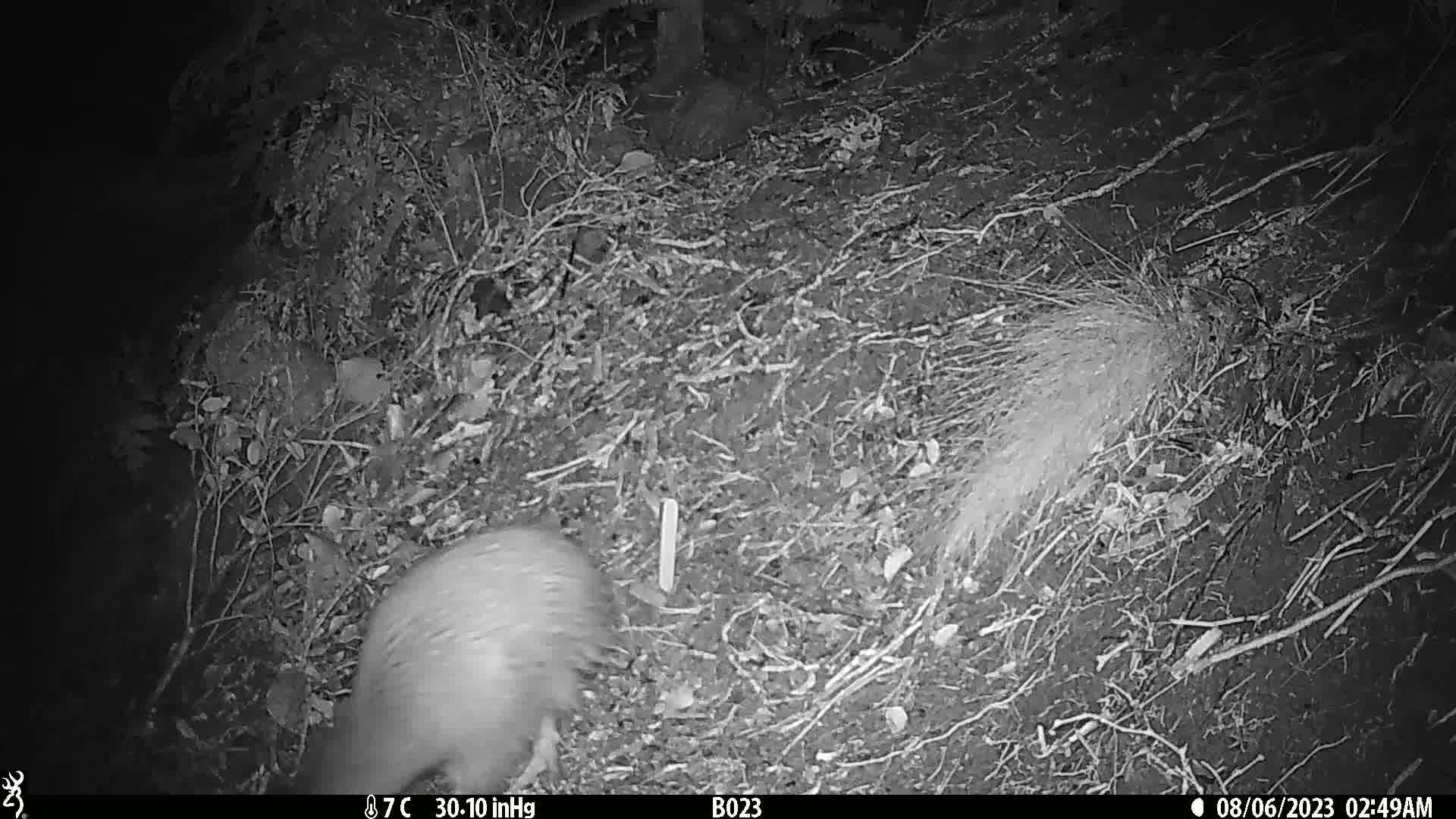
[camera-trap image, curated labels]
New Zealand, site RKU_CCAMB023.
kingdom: Animalia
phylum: Chordata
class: Aves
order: Apterygiformes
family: Apterygidae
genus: Apteryx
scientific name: Apteryx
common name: kiwi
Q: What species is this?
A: Kiwi (Apteryx).